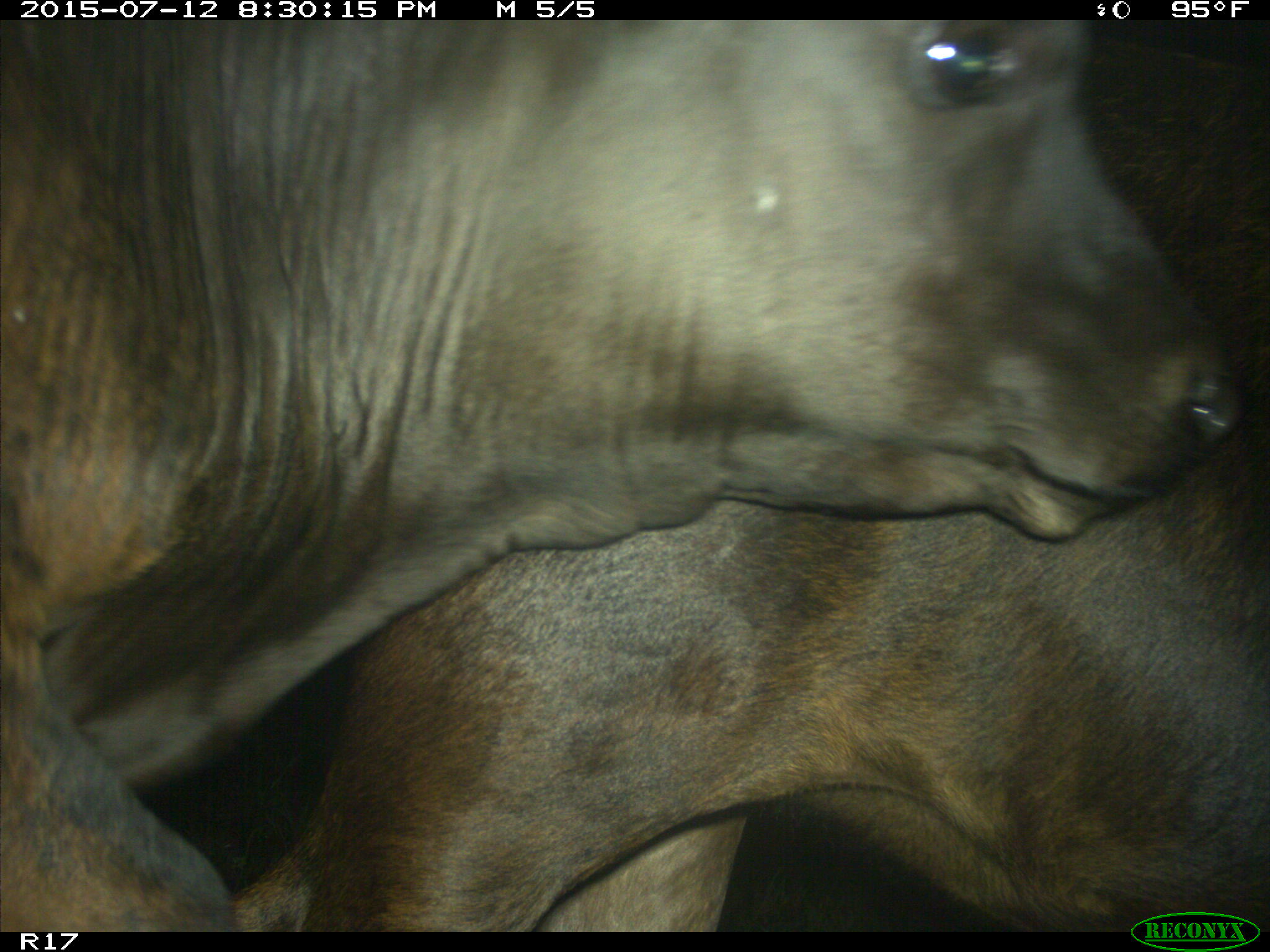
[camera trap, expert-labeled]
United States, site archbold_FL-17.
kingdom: Animalia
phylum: Chordata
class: Mammalia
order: Artiodactyla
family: Bovidae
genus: Bos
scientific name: Bos taurus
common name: domestic cow